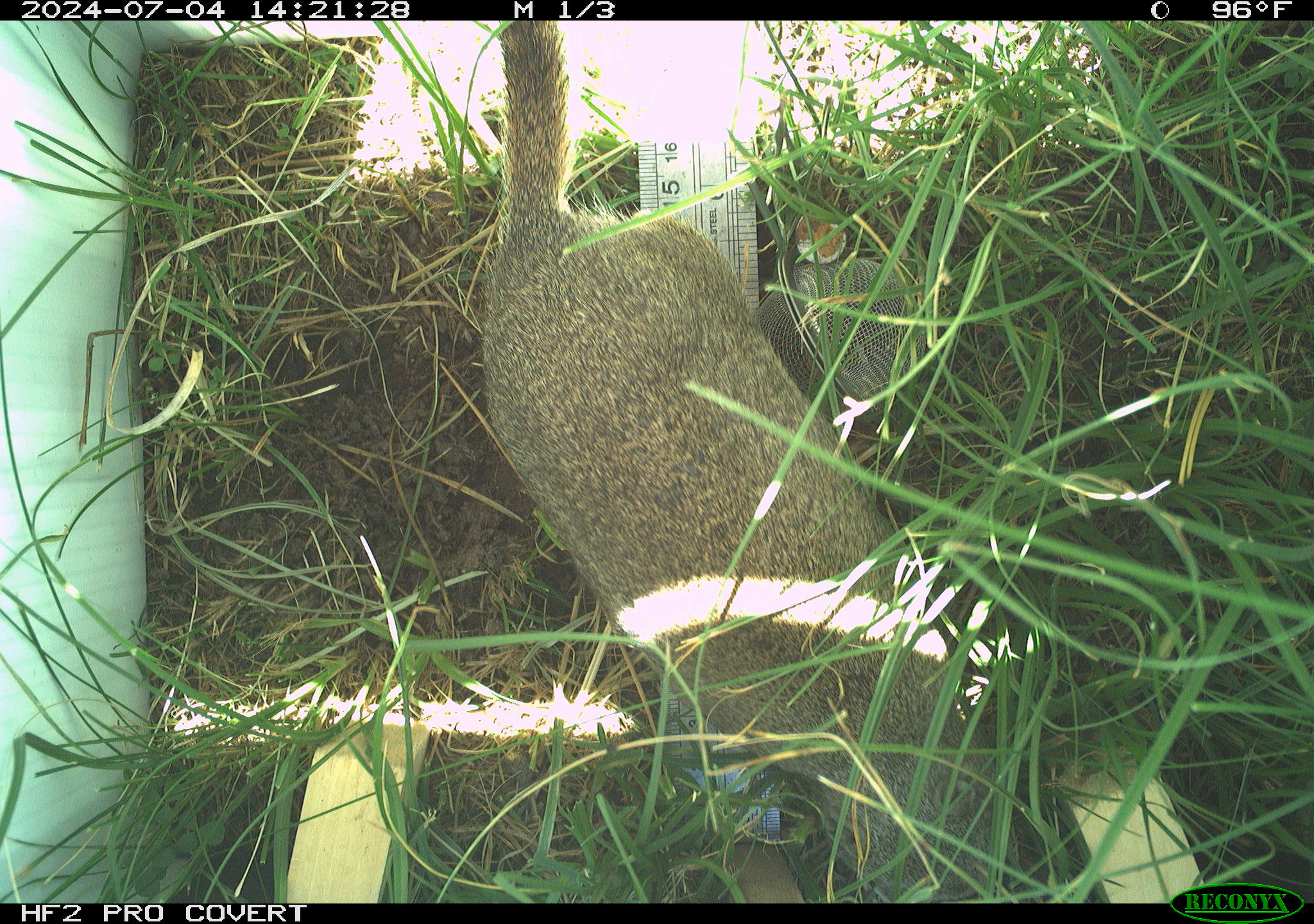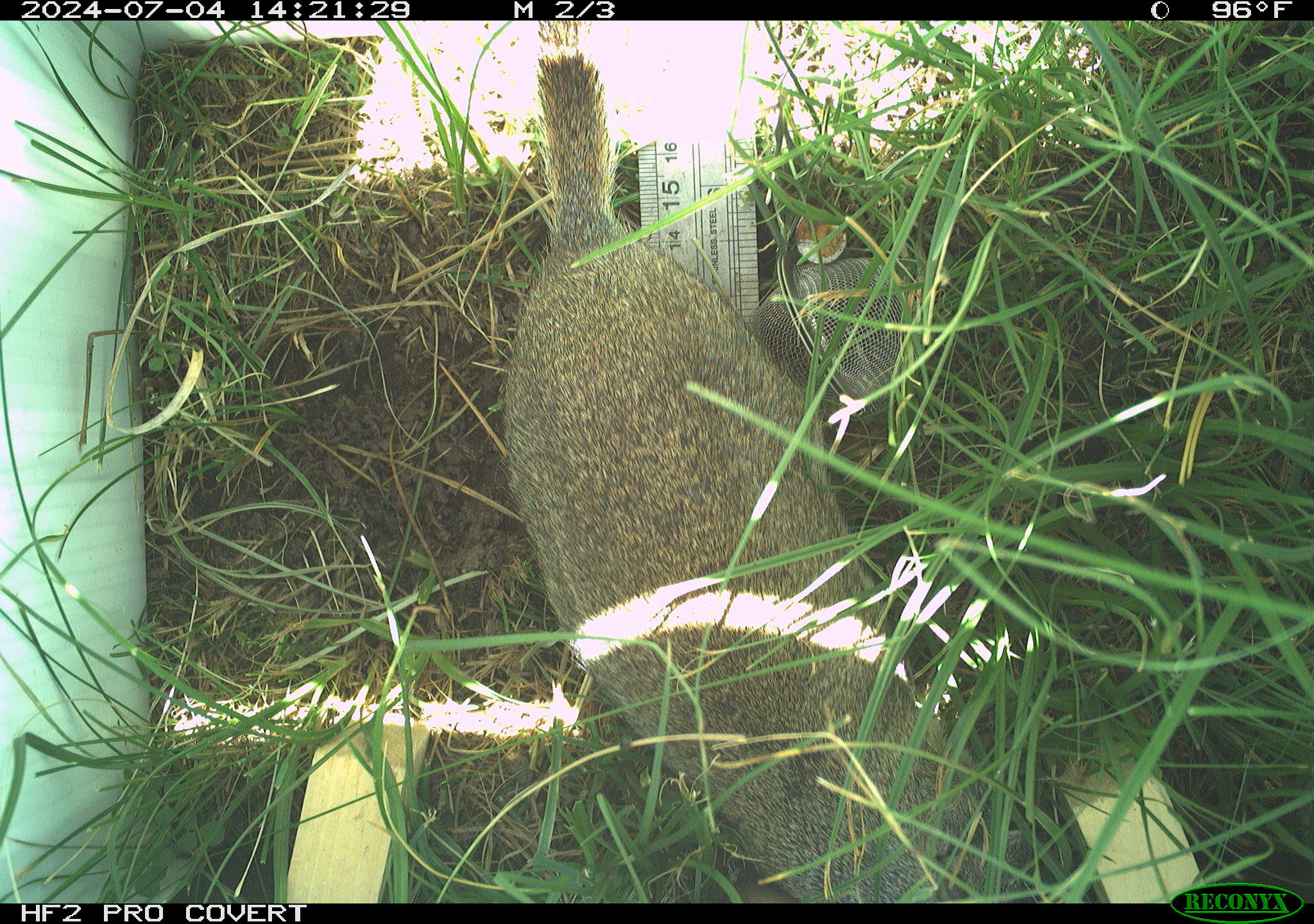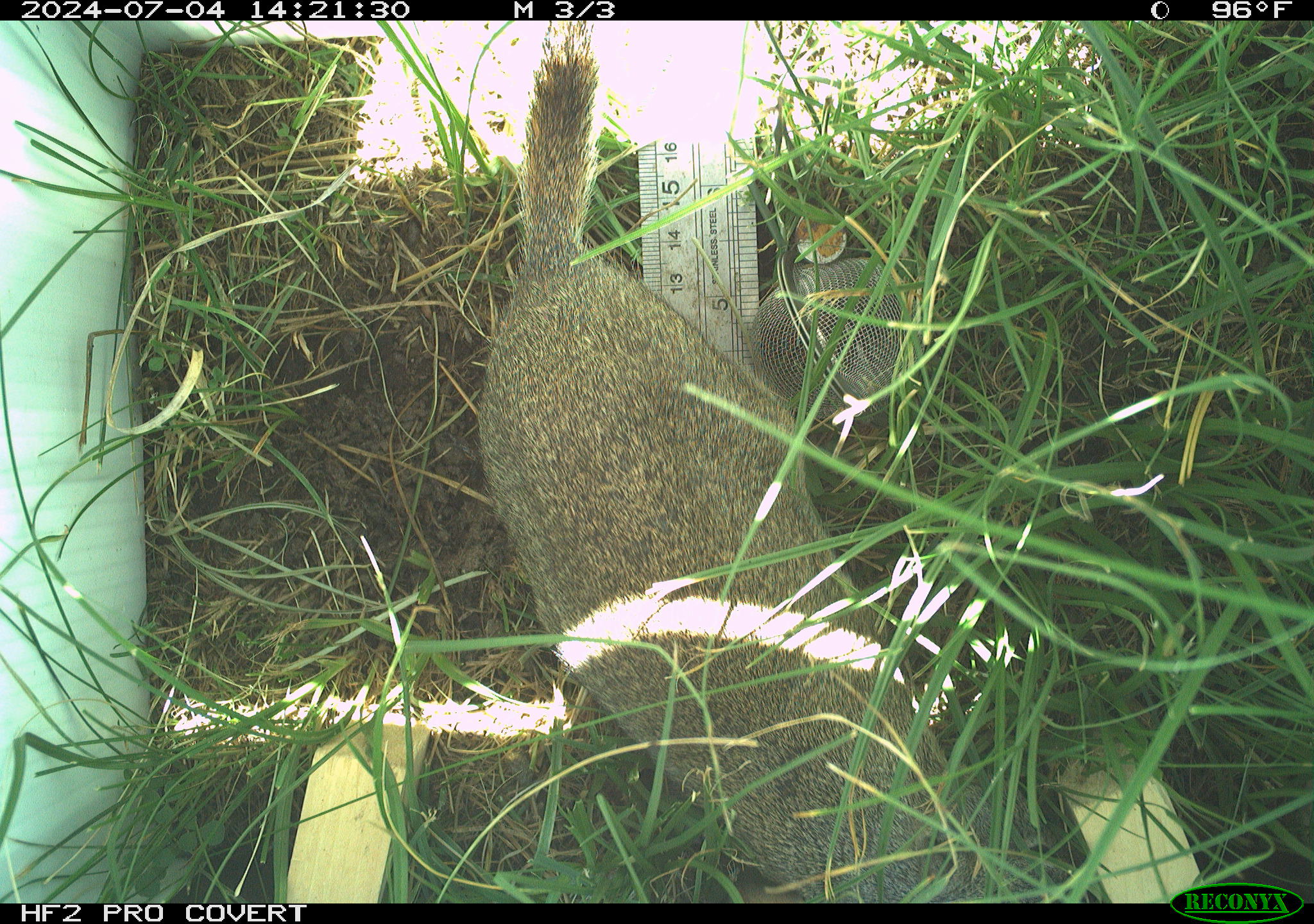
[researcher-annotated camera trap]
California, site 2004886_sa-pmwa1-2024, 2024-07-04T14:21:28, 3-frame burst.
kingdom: Animalia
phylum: Chordata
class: Mammalia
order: Rodentia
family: Sciuridae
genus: Urocitellus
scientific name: Urocitellus beldingi beldingi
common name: belding's ground squirrel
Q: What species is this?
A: Belding's ground squirrel (Urocitellus beldingi beldingi).